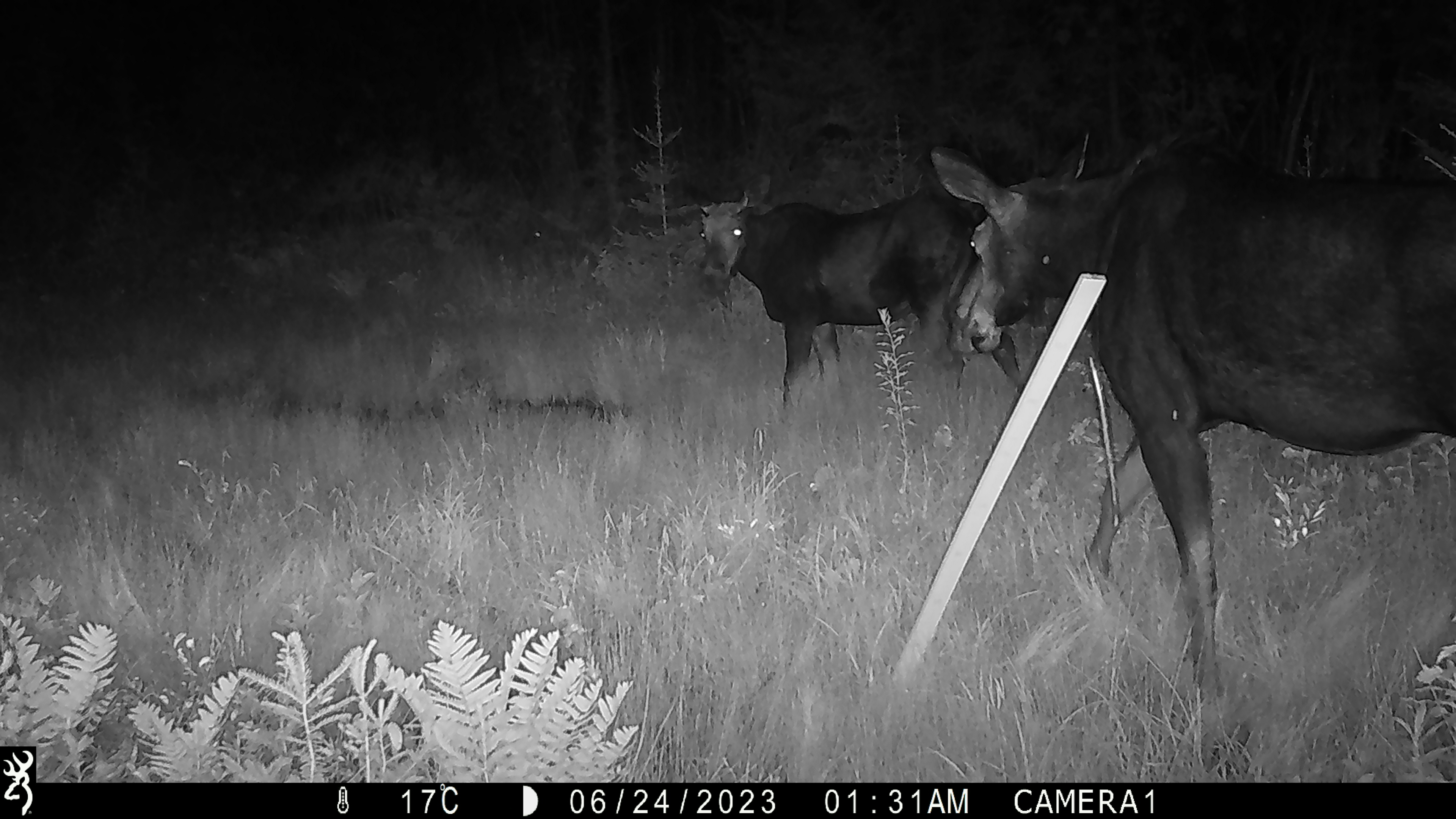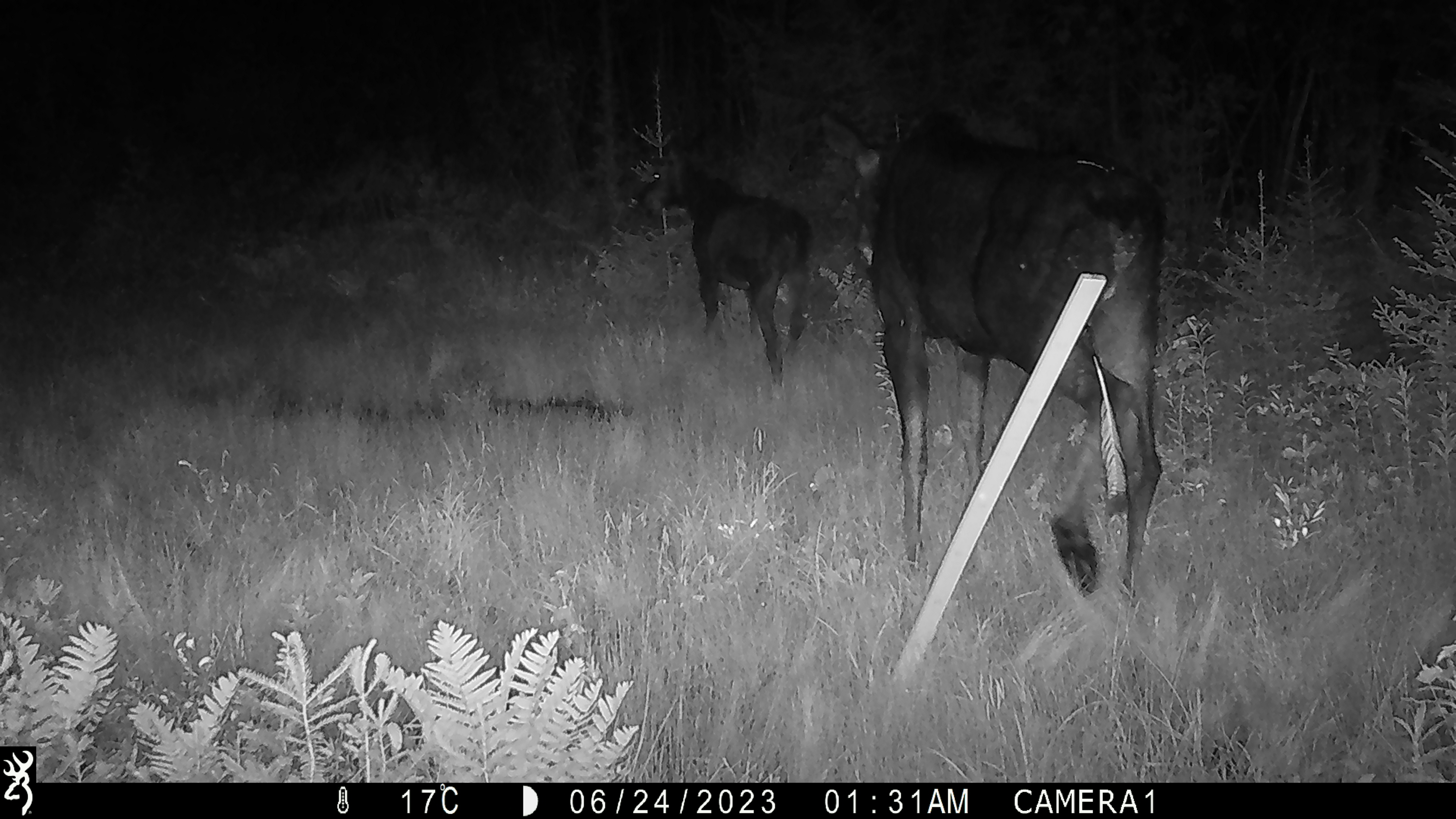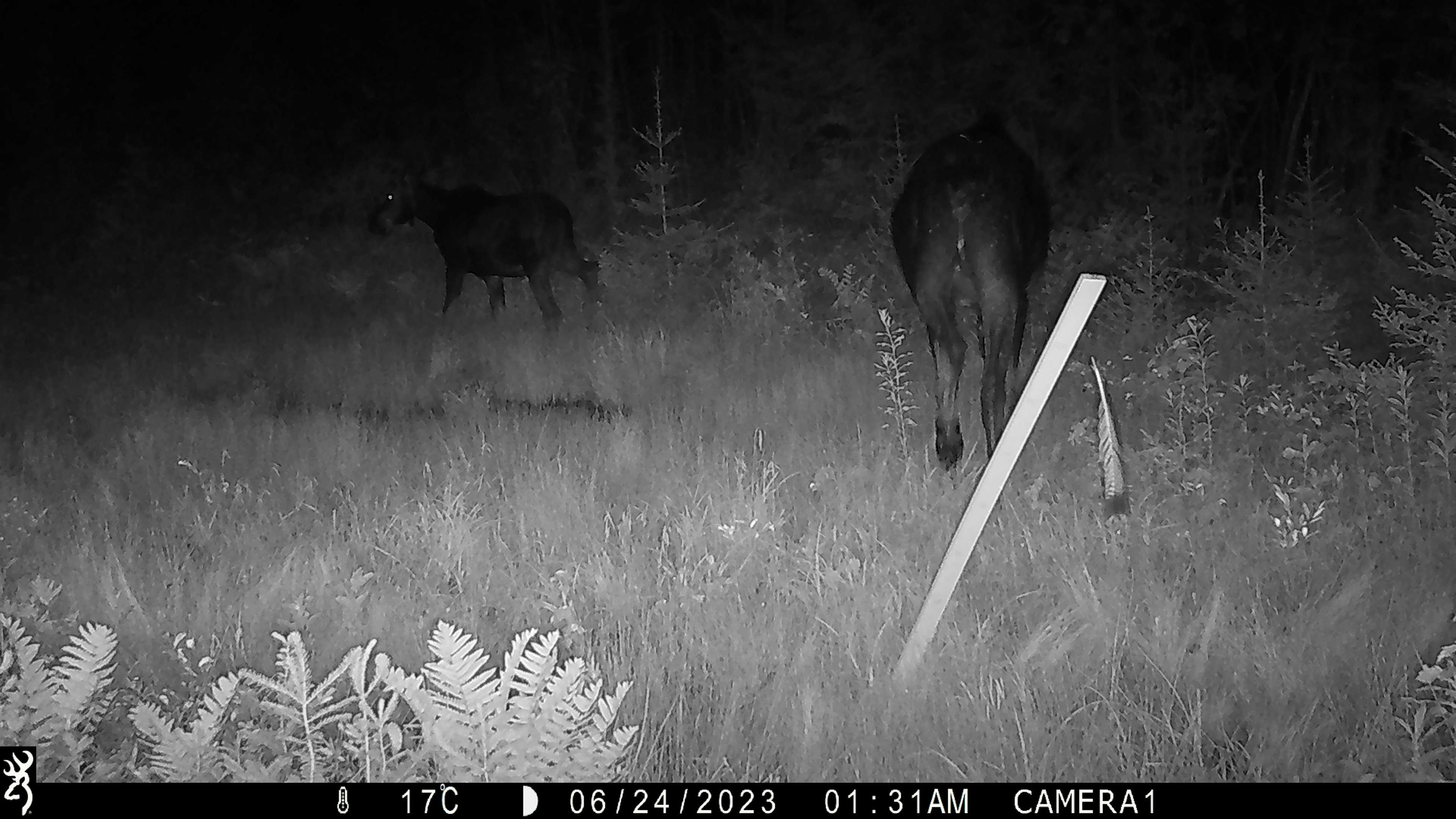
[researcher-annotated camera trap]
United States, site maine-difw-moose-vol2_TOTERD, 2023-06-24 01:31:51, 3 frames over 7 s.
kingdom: Animalia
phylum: Chordata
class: Mammalia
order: Artiodactyla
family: Cervidae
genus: Alces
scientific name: Alces alces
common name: moose